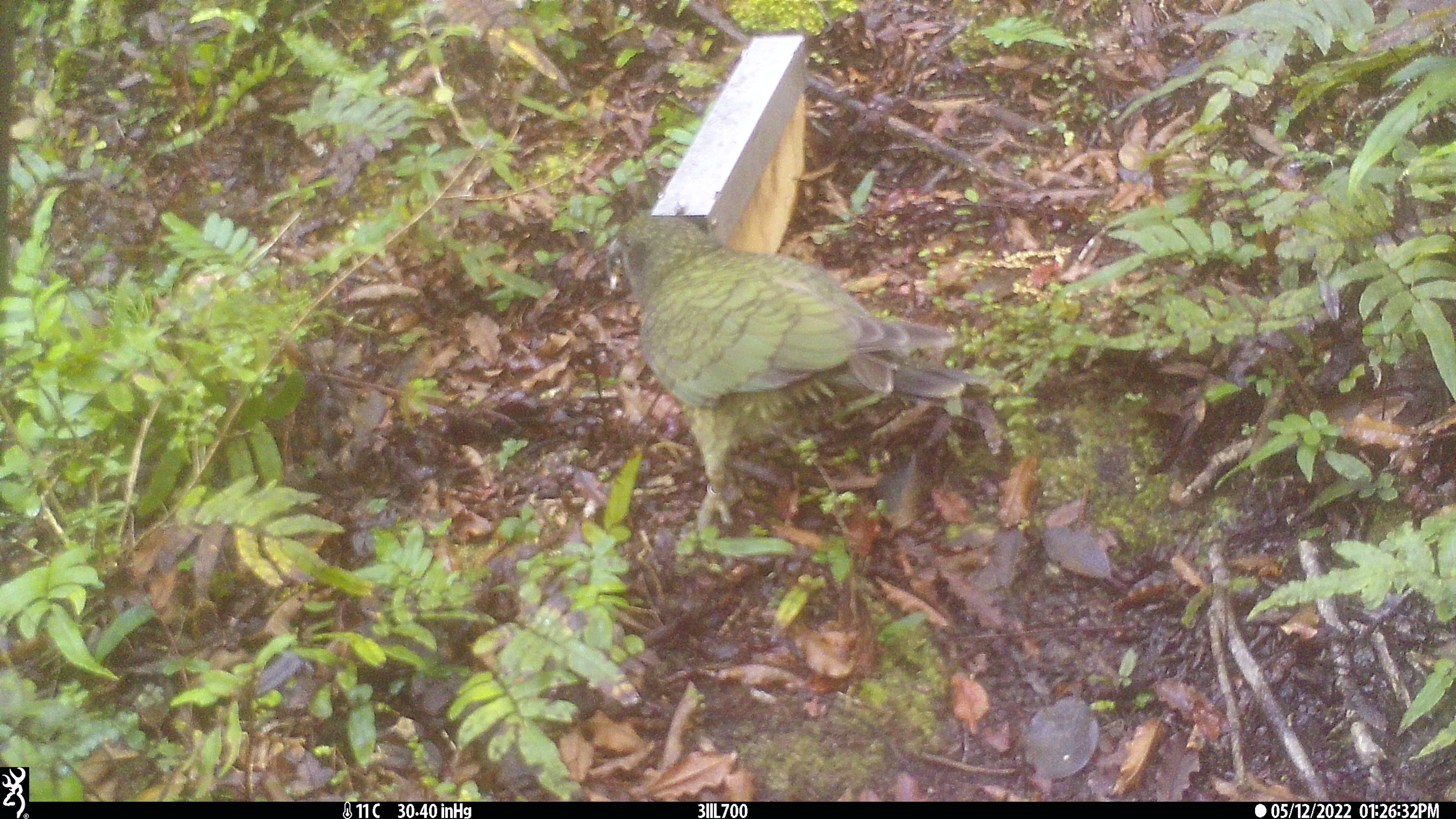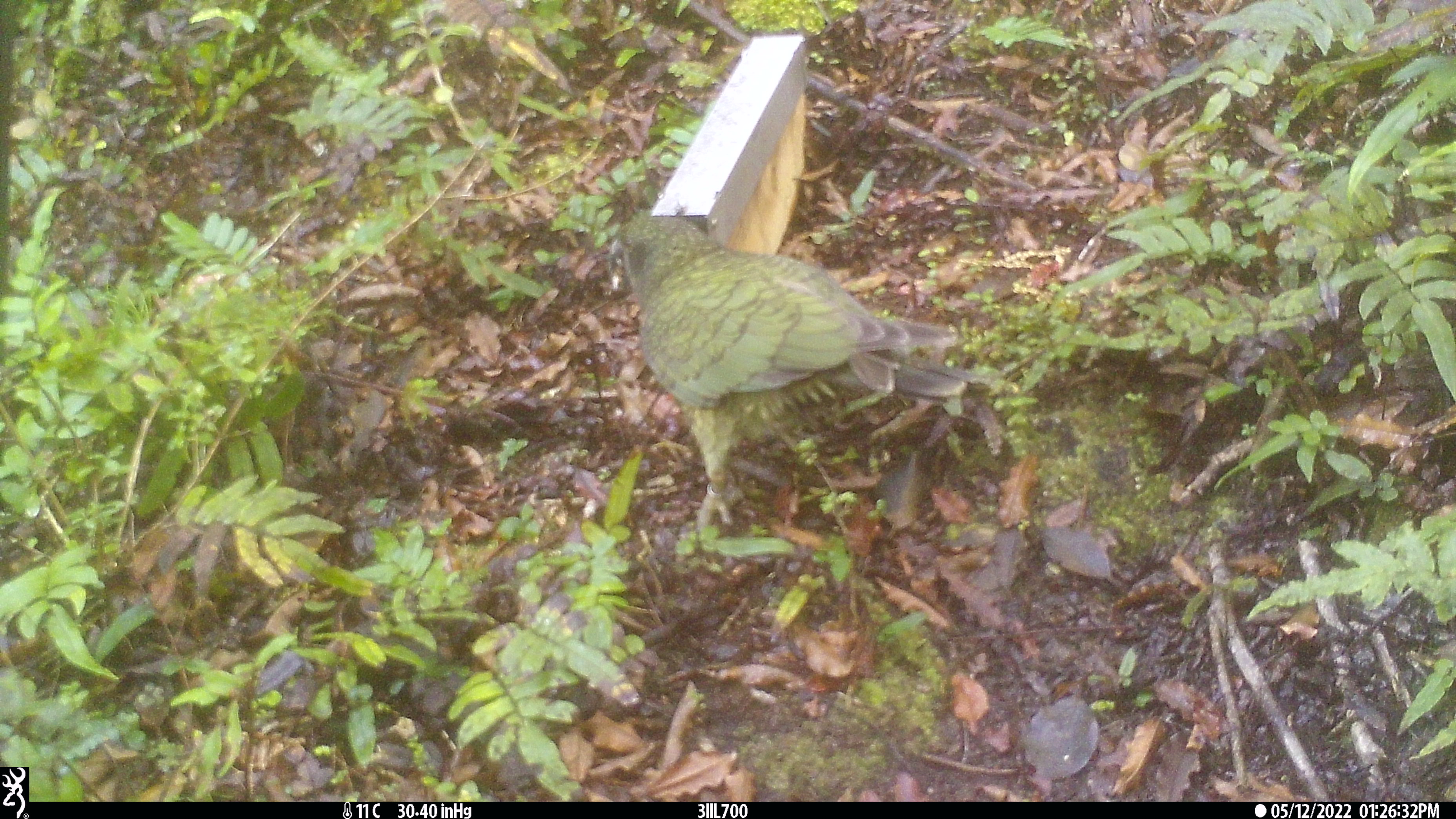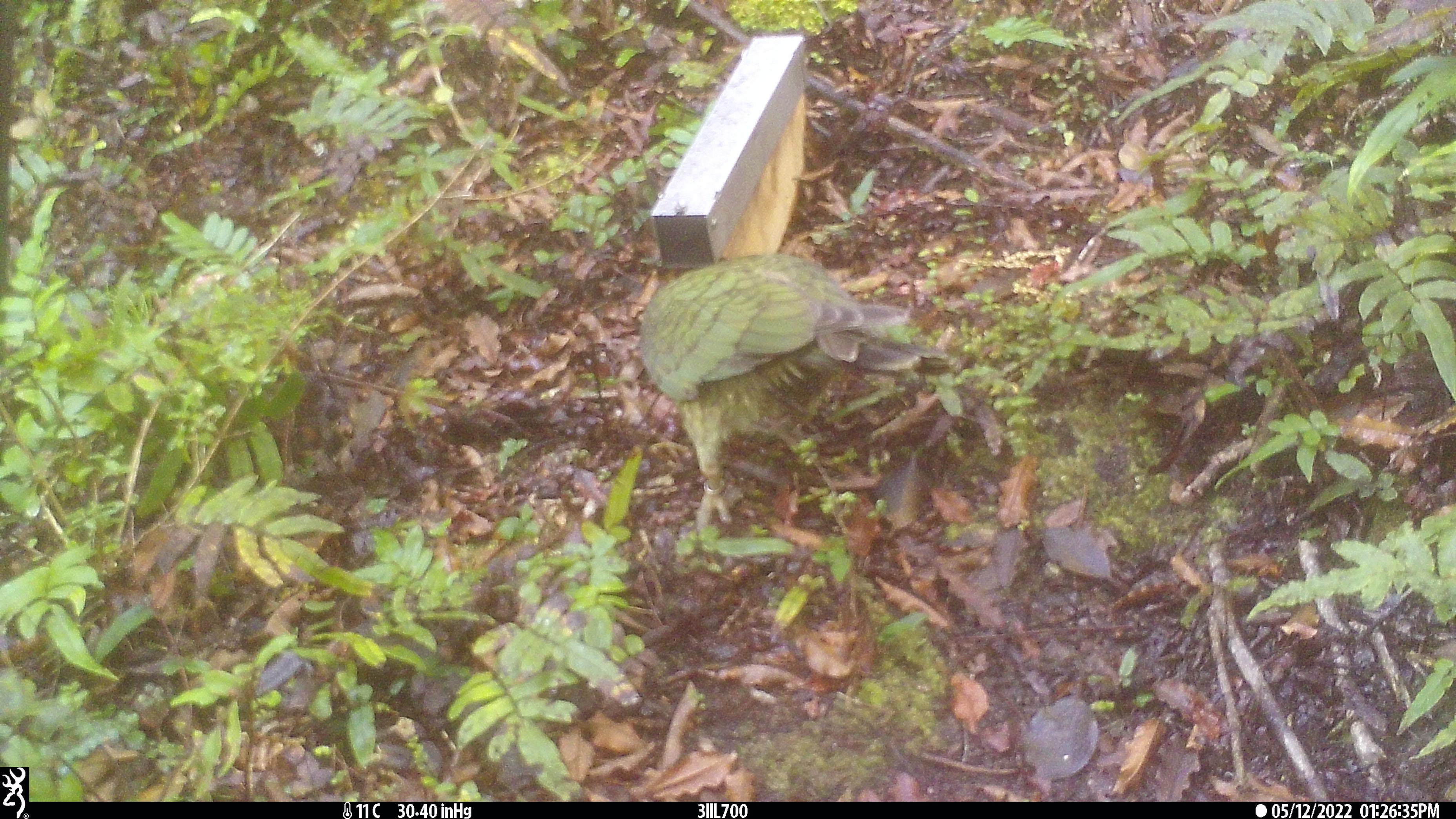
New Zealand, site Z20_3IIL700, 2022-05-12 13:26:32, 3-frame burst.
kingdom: Animalia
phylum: Chordata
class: Aves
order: Psittaciformes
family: Strigopidae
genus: Nestor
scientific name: Nestor notabilis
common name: kea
Kea (Nestor notabilis).